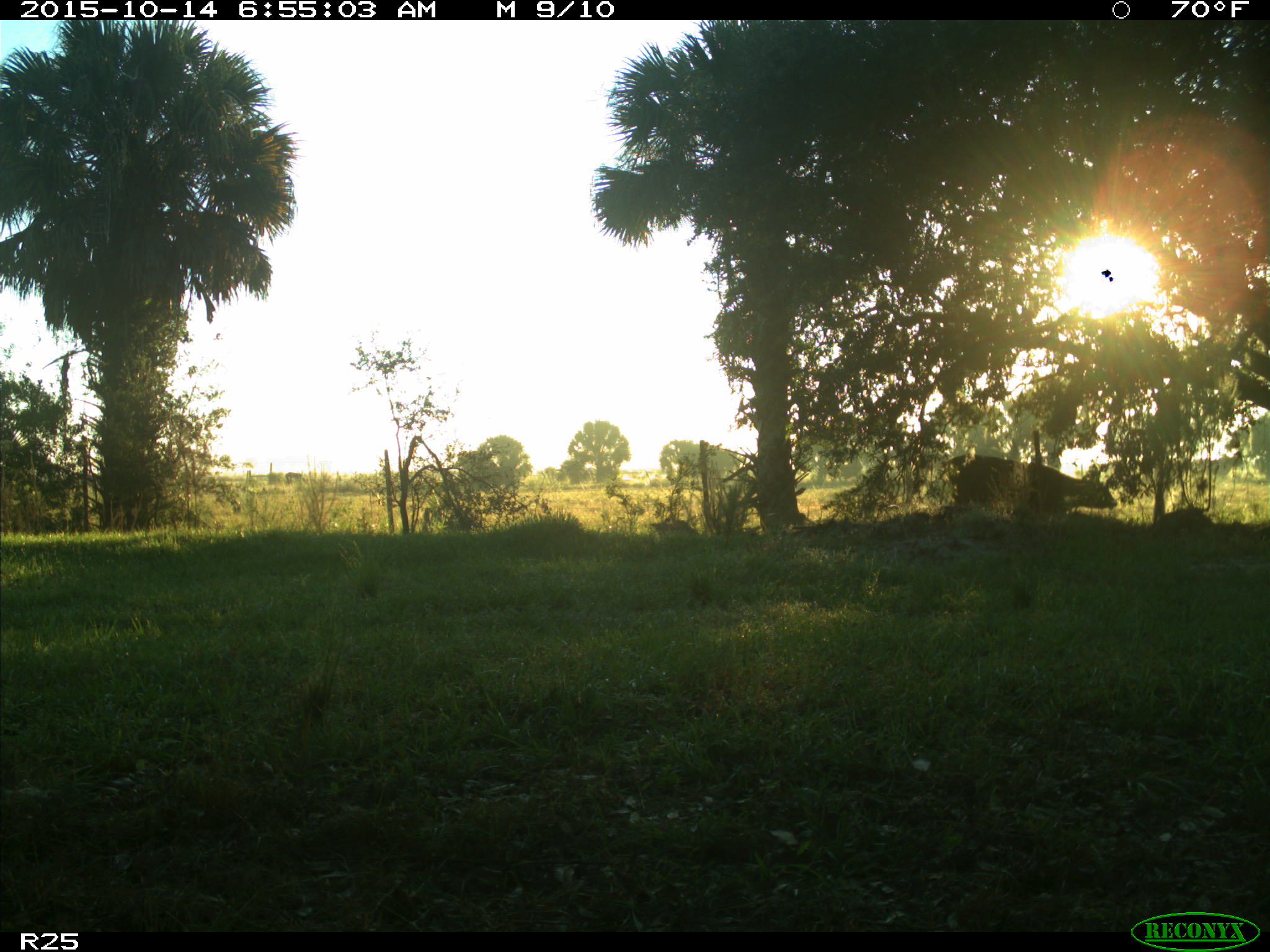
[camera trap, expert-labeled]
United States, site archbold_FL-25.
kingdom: Animalia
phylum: Chordata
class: Mammalia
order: Artiodactyla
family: Bovidae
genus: Bos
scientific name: Bos taurus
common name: domestic cow